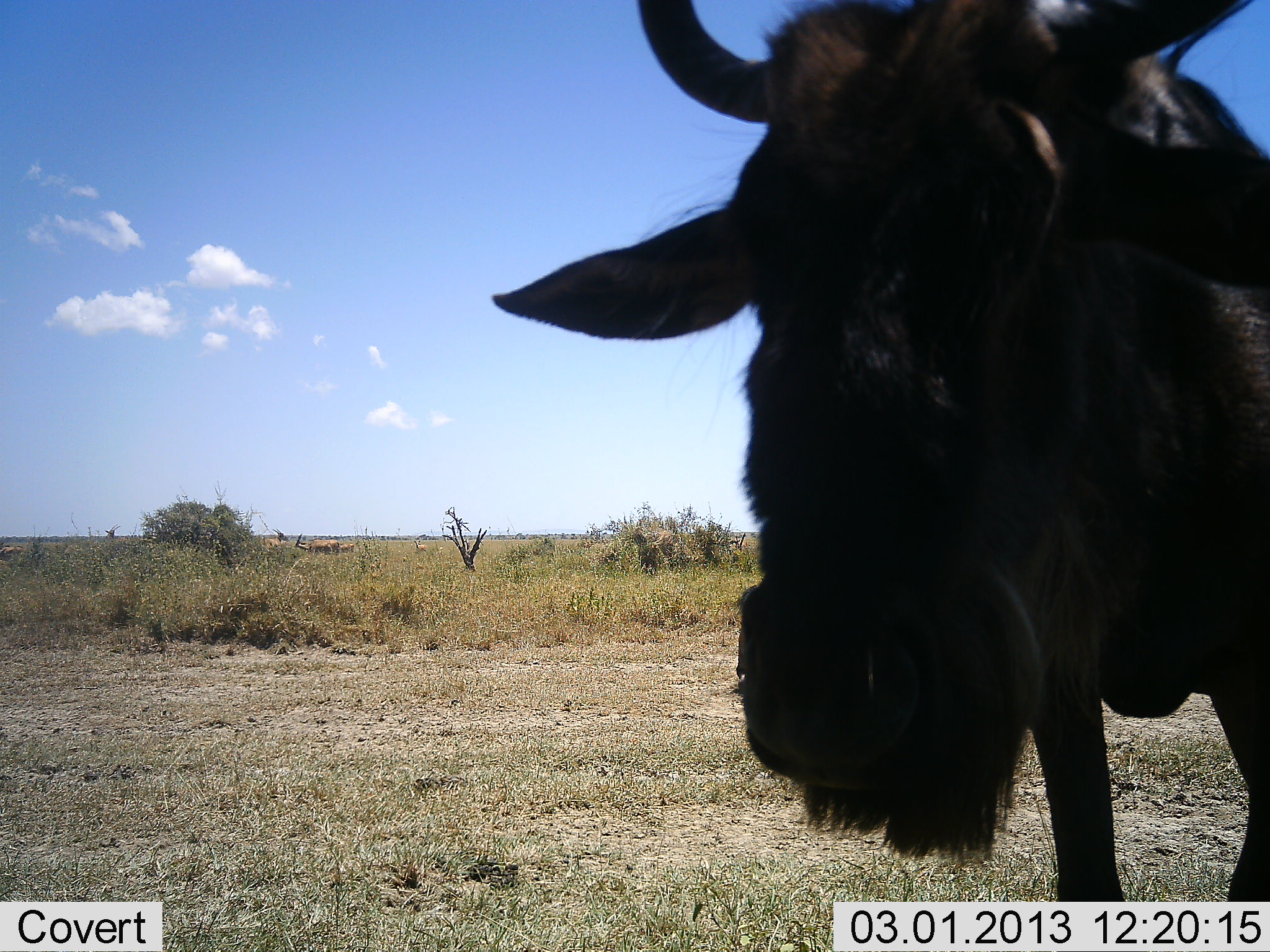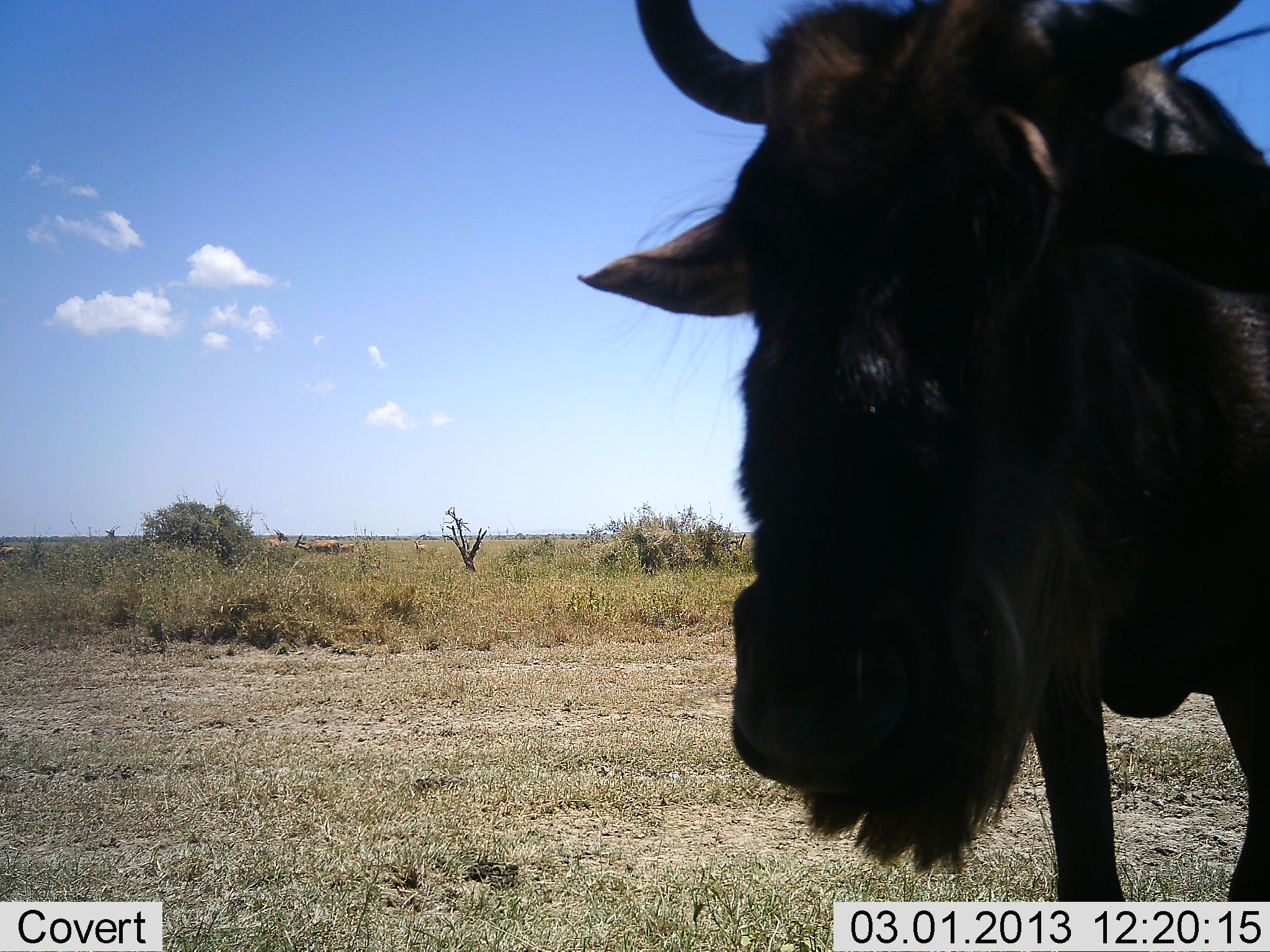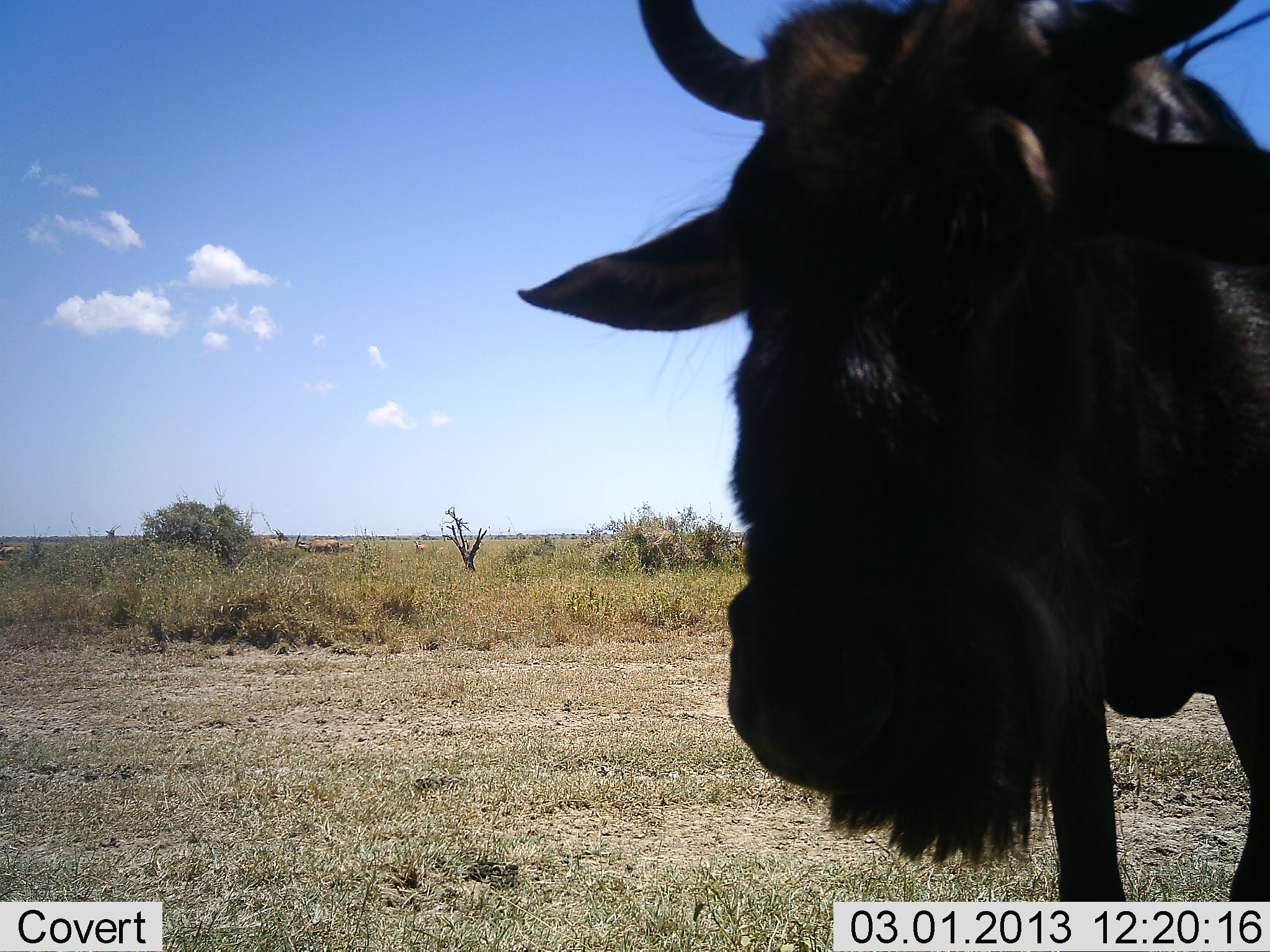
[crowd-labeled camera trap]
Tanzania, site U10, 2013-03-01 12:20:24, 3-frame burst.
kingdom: Animalia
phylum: Chordata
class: Mammalia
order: Artiodactyla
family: Bovidae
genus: Connochaetes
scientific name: Connochaetes taurinus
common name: blue wildebeest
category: wildebeest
Wildebeest (blue wildebeest) (Connochaetes taurinus), count 1. Behavior (volunteer vote fractions): standing 87%, resting 0%, moving 4%, interacting 9%. Young present (vote fraction): 0%. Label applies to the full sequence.